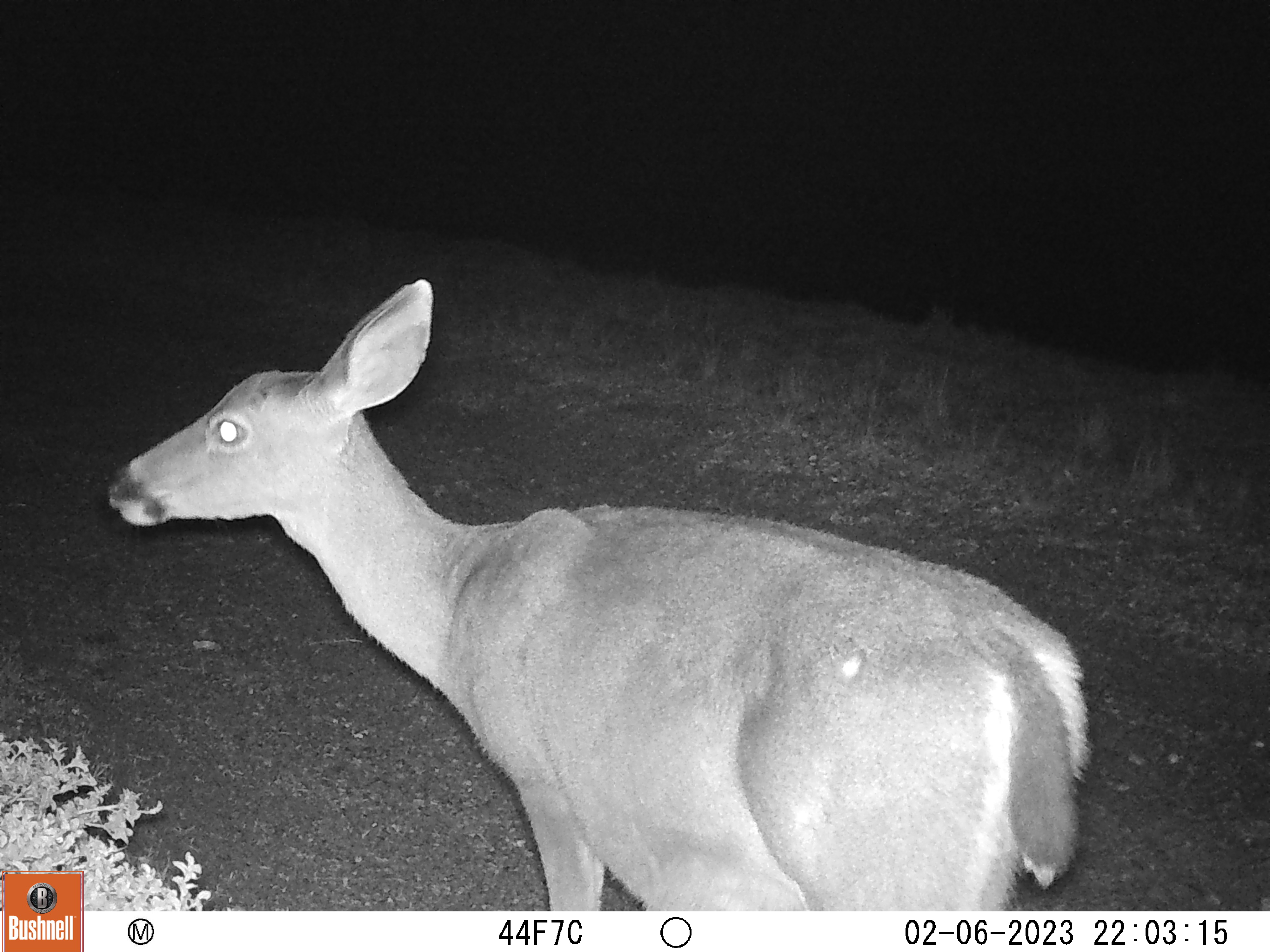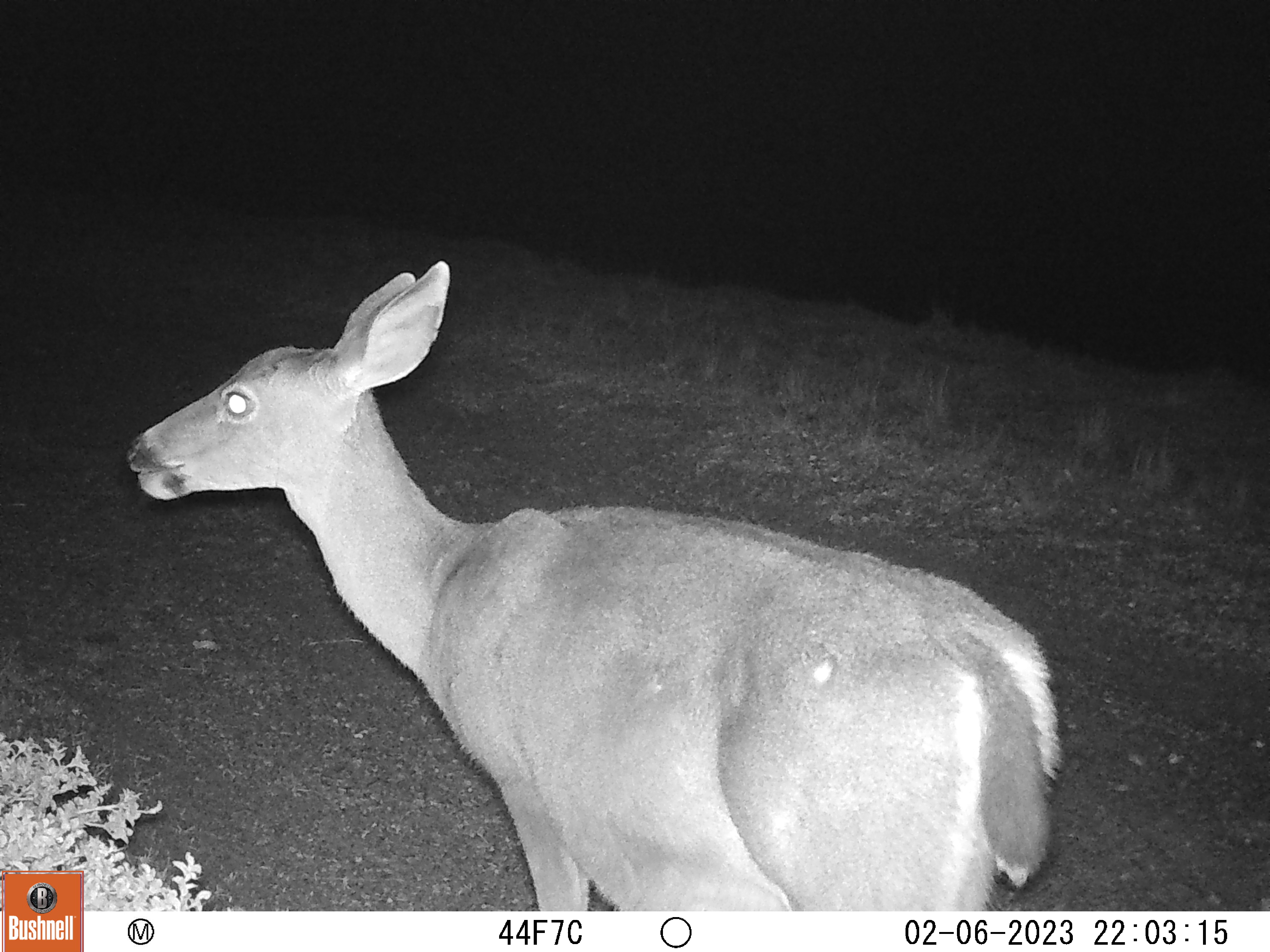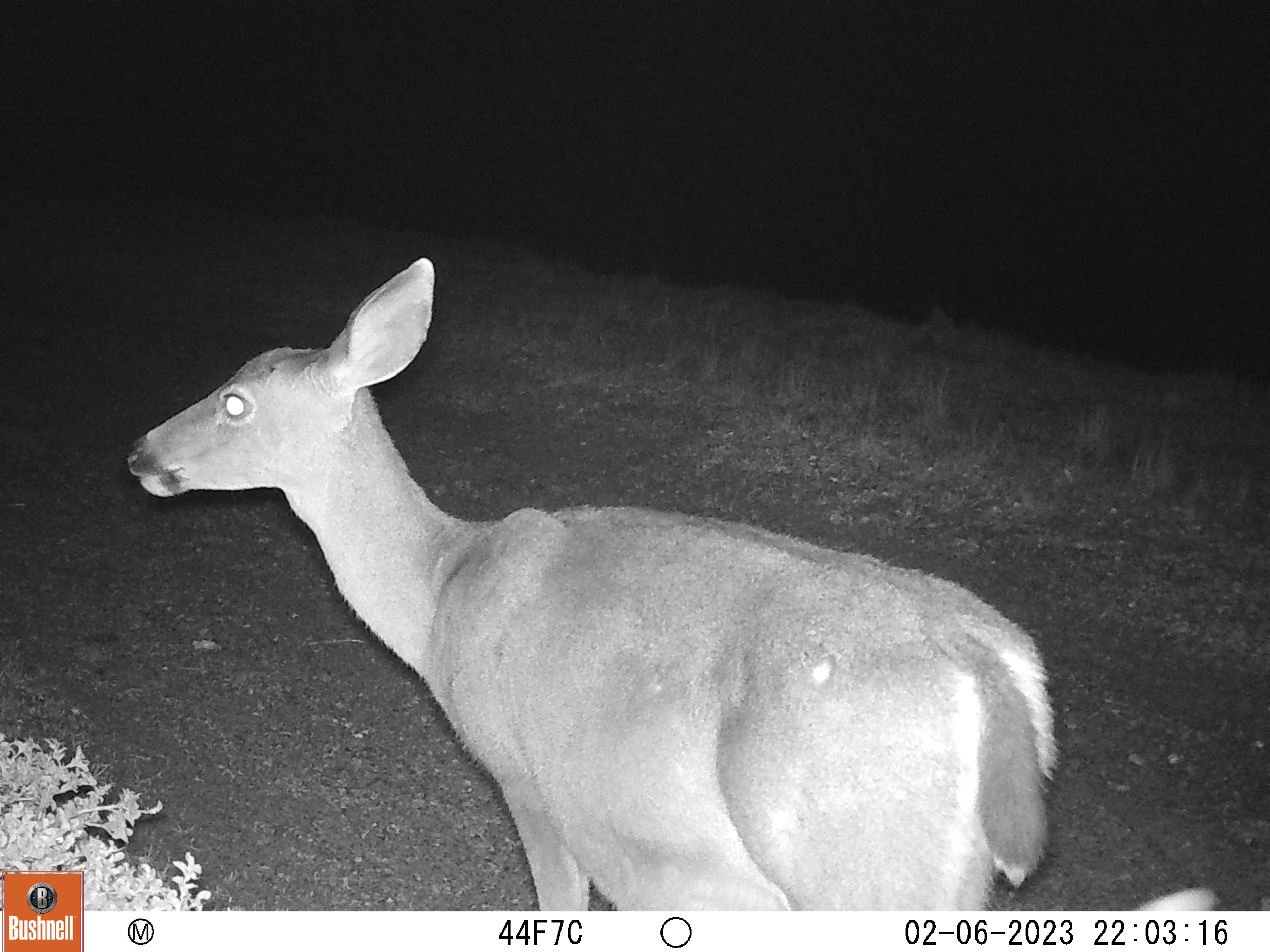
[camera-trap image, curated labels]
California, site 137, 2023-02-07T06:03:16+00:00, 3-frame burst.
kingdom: Animalia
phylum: Chordata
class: Mammalia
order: Artiodactyla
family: Cervidae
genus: Odocoileus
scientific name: Odocoileus hemionus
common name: mule deer